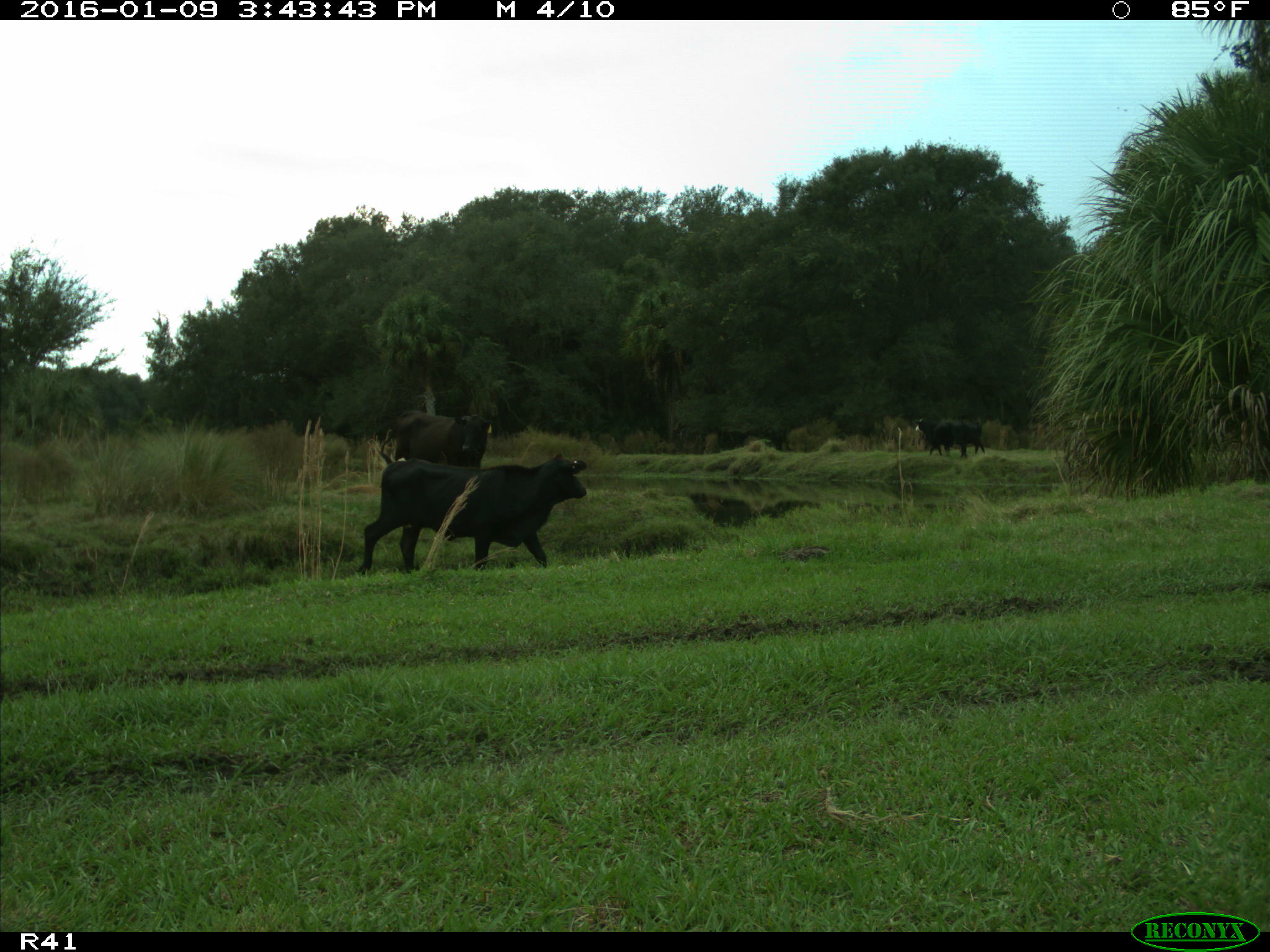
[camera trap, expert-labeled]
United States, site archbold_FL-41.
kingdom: Animalia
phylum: Chordata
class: Mammalia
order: Artiodactyla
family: Bovidae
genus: Bos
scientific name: Bos taurus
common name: domestic cow